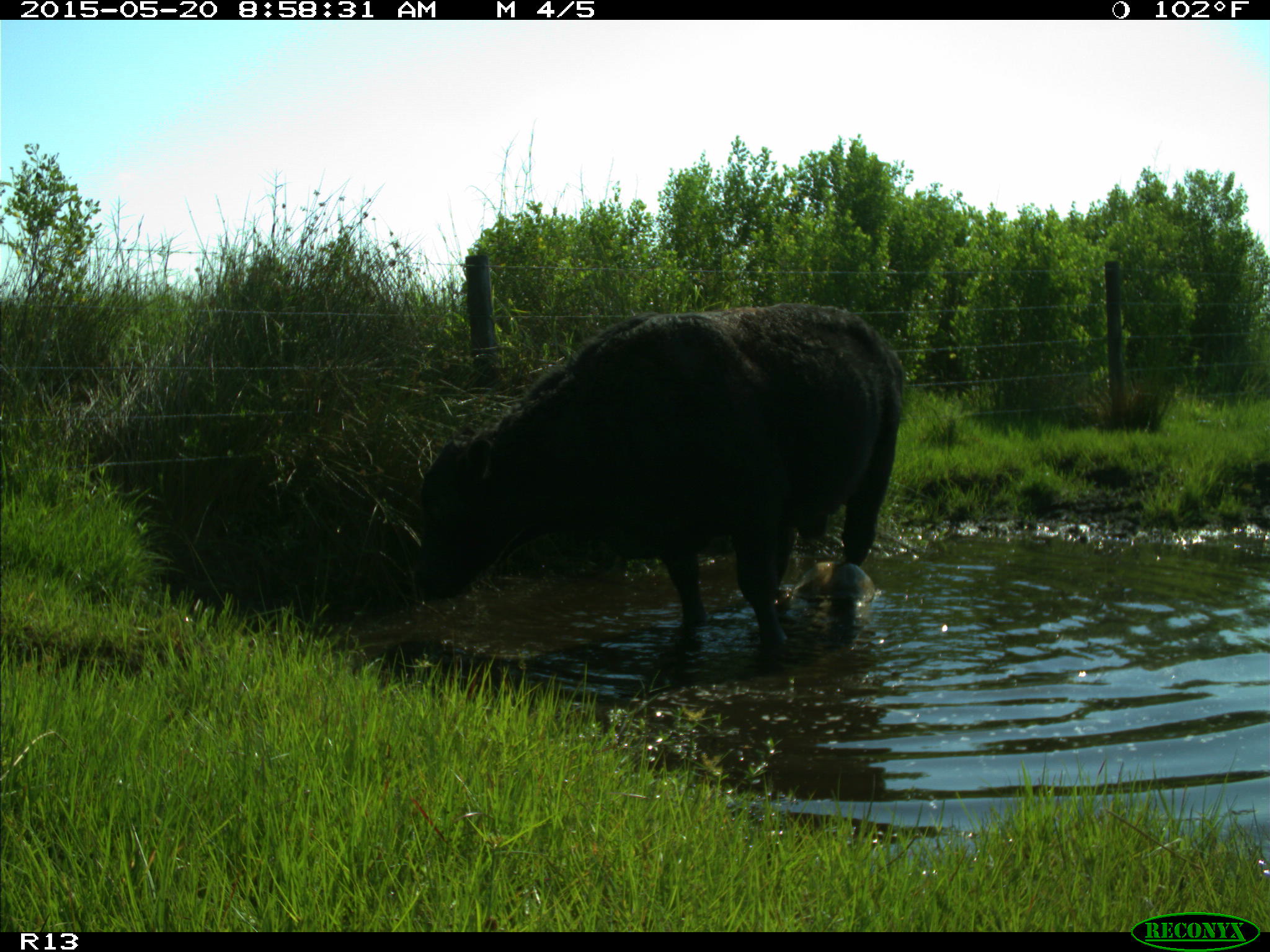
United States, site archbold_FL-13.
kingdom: Animalia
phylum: Chordata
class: Mammalia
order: Artiodactyla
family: Bovidae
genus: Bos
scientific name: Bos taurus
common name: domestic cow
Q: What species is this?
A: Bos taurus (domestic cow).